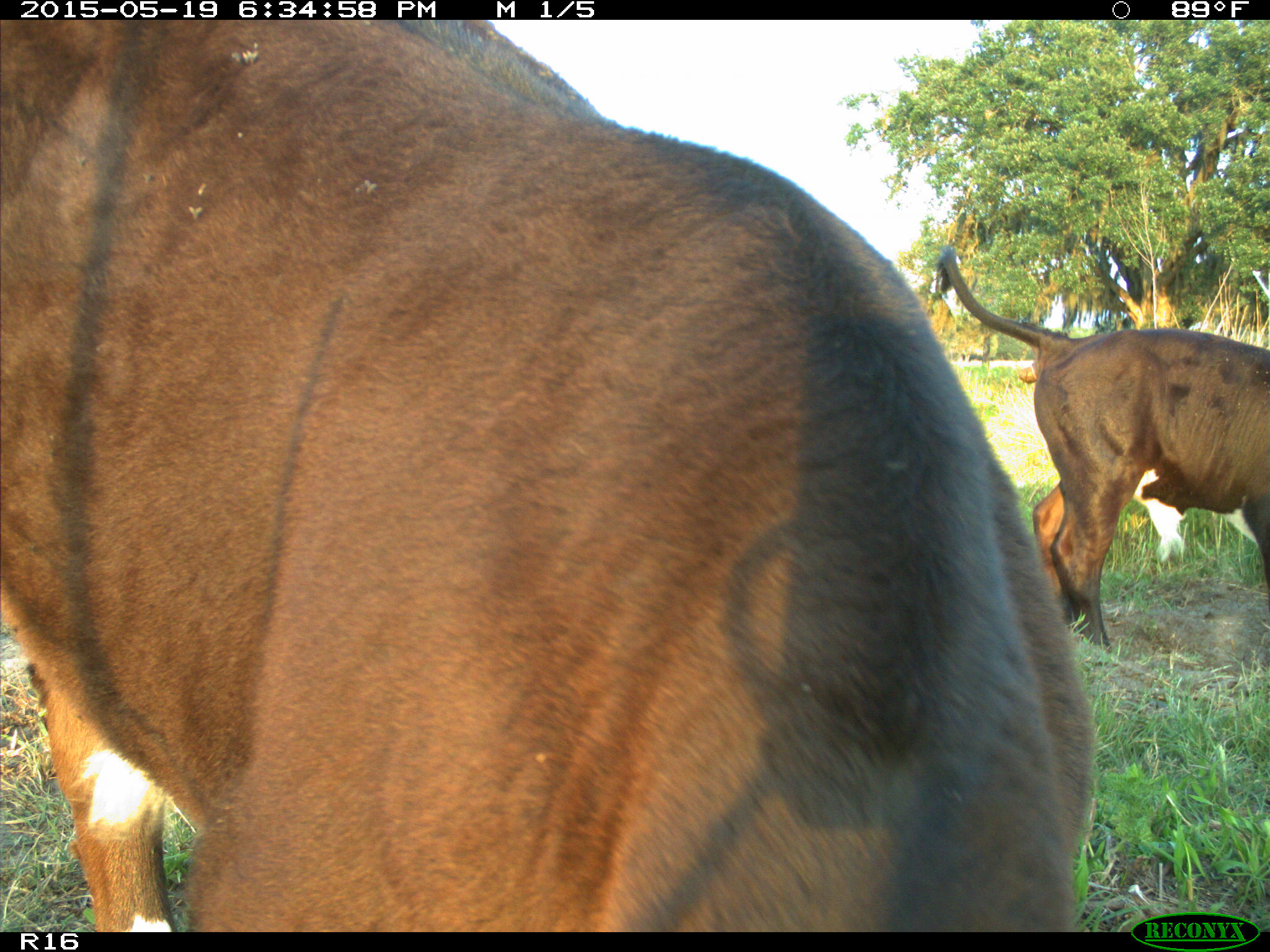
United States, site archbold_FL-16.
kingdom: Animalia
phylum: Chordata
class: Mammalia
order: Artiodactyla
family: Bovidae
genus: Bos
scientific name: Bos taurus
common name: domestic cow